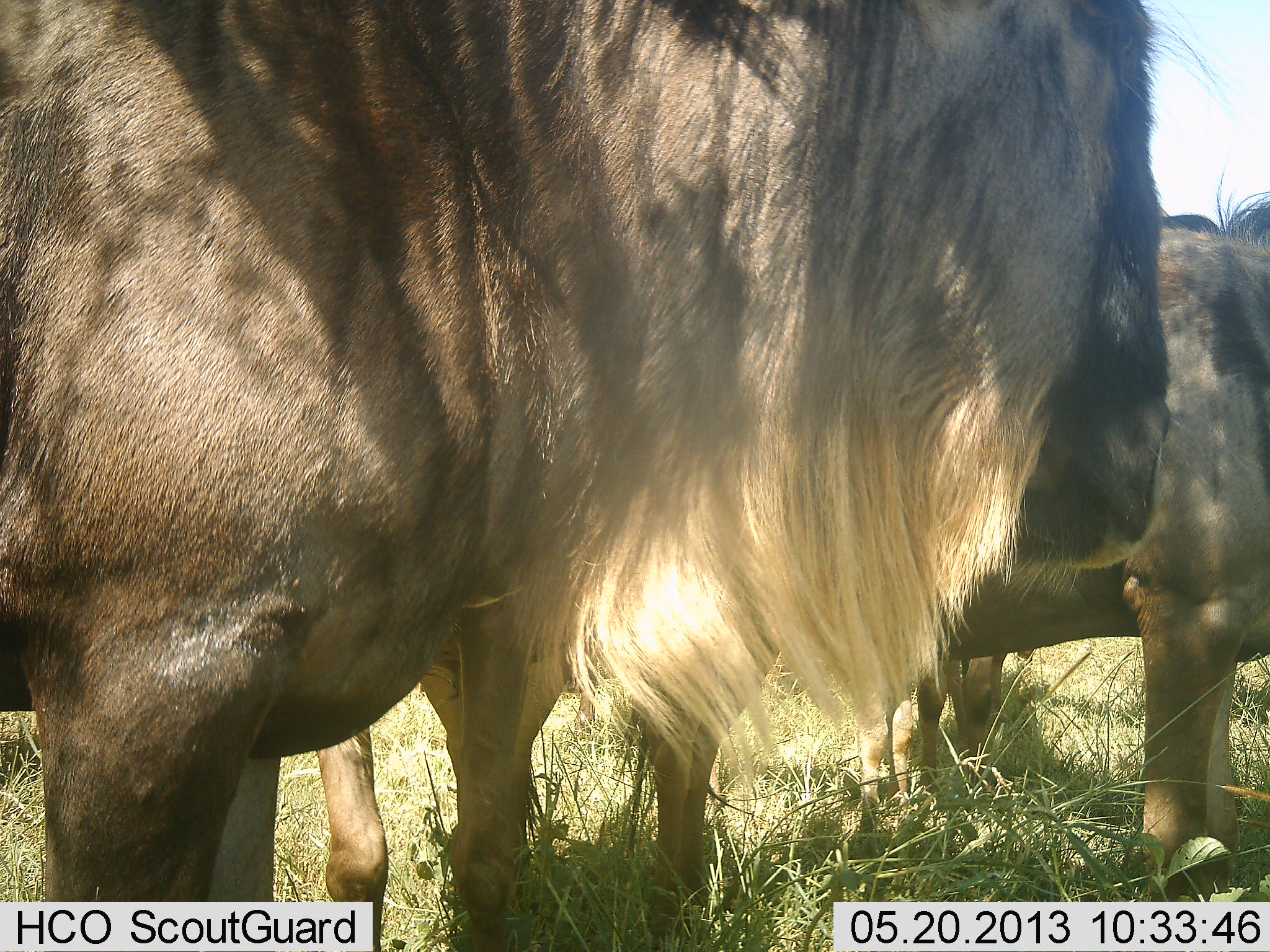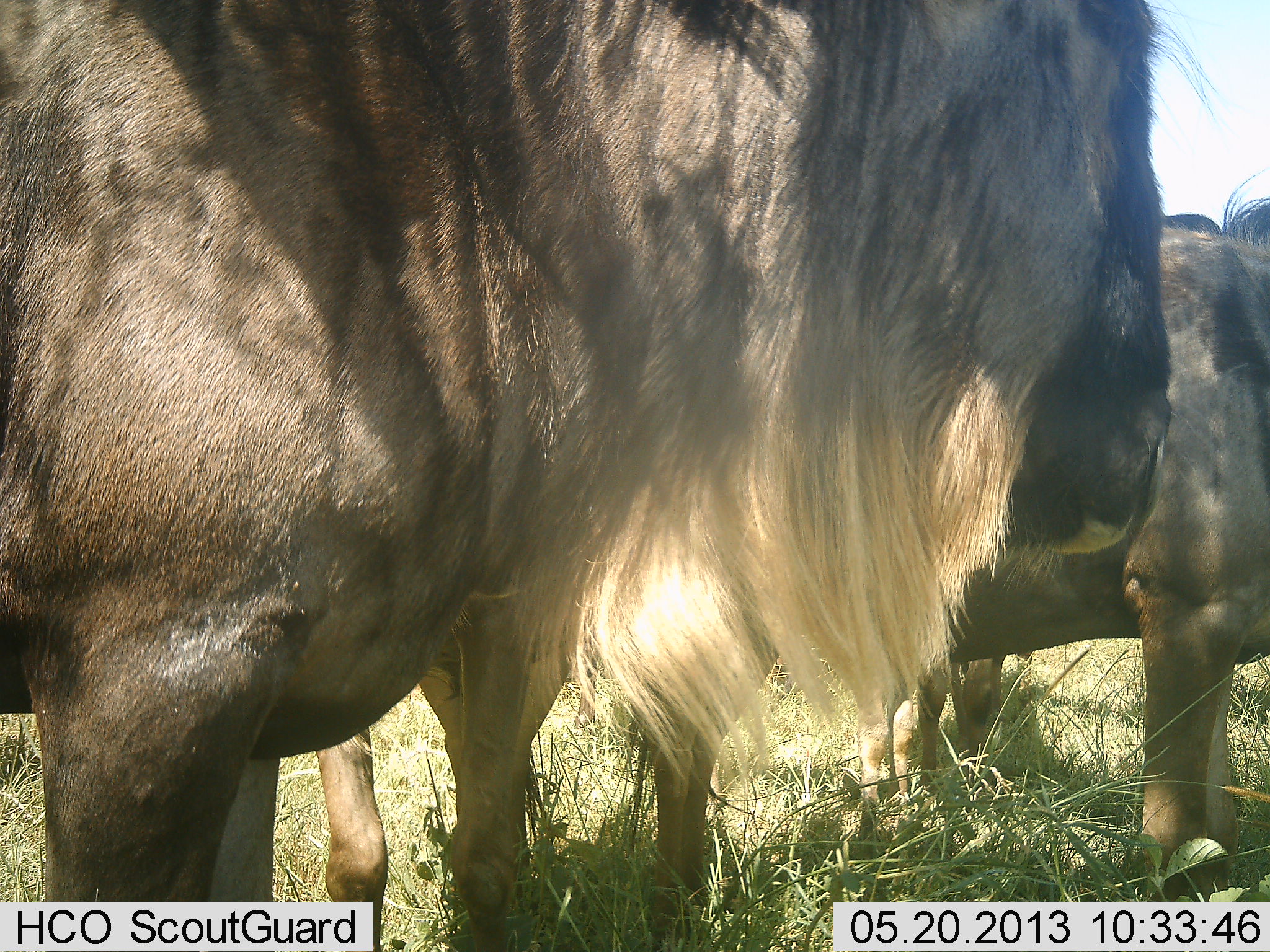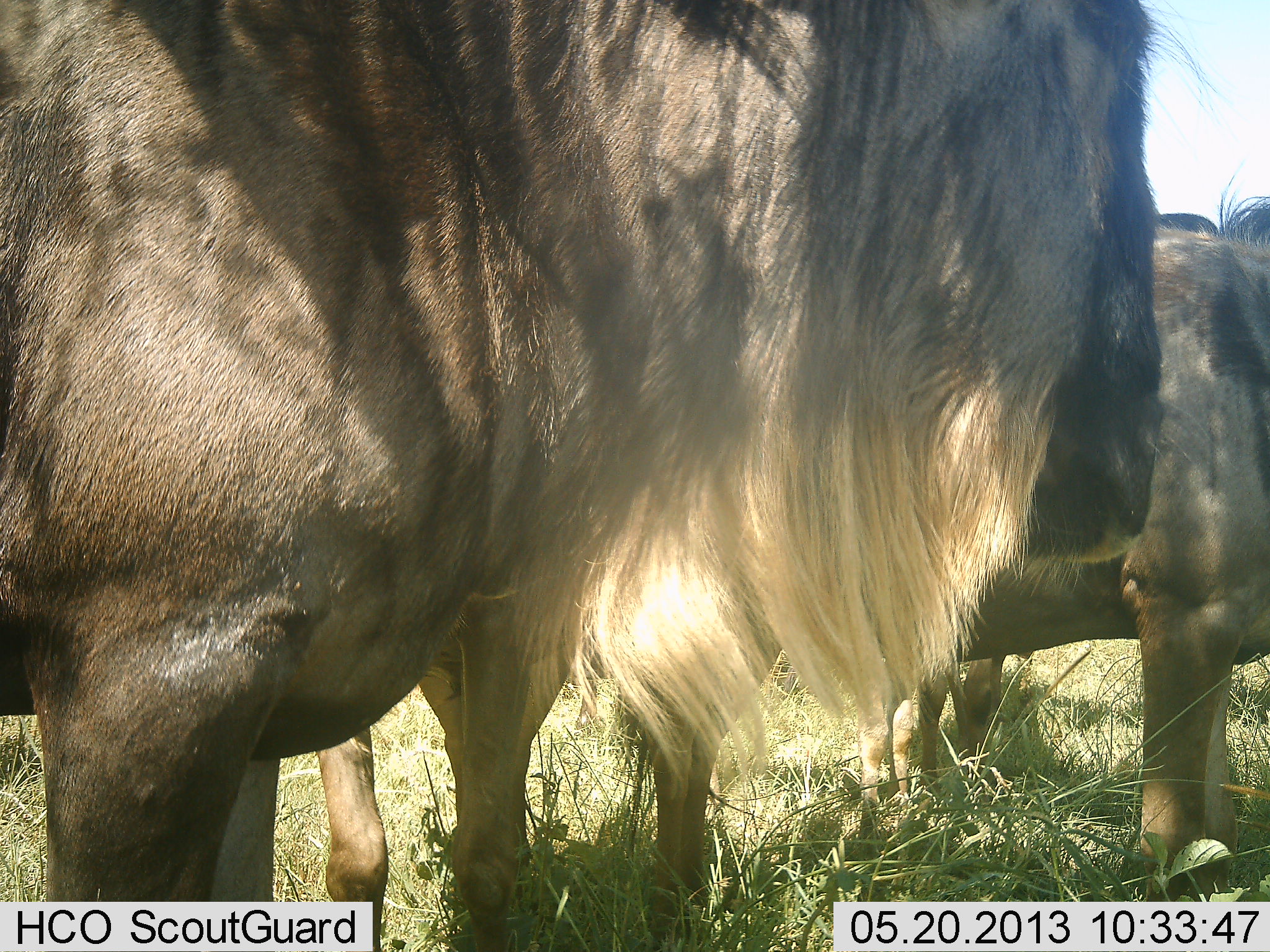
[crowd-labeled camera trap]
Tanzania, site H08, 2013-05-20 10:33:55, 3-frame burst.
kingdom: Animalia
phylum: Chordata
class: Mammalia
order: Artiodactyla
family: Bovidae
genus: Connochaetes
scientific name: Connochaetes taurinus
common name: blue wildebeest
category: wildebeest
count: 4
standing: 100%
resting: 0%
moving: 0%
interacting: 0%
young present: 10%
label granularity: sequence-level